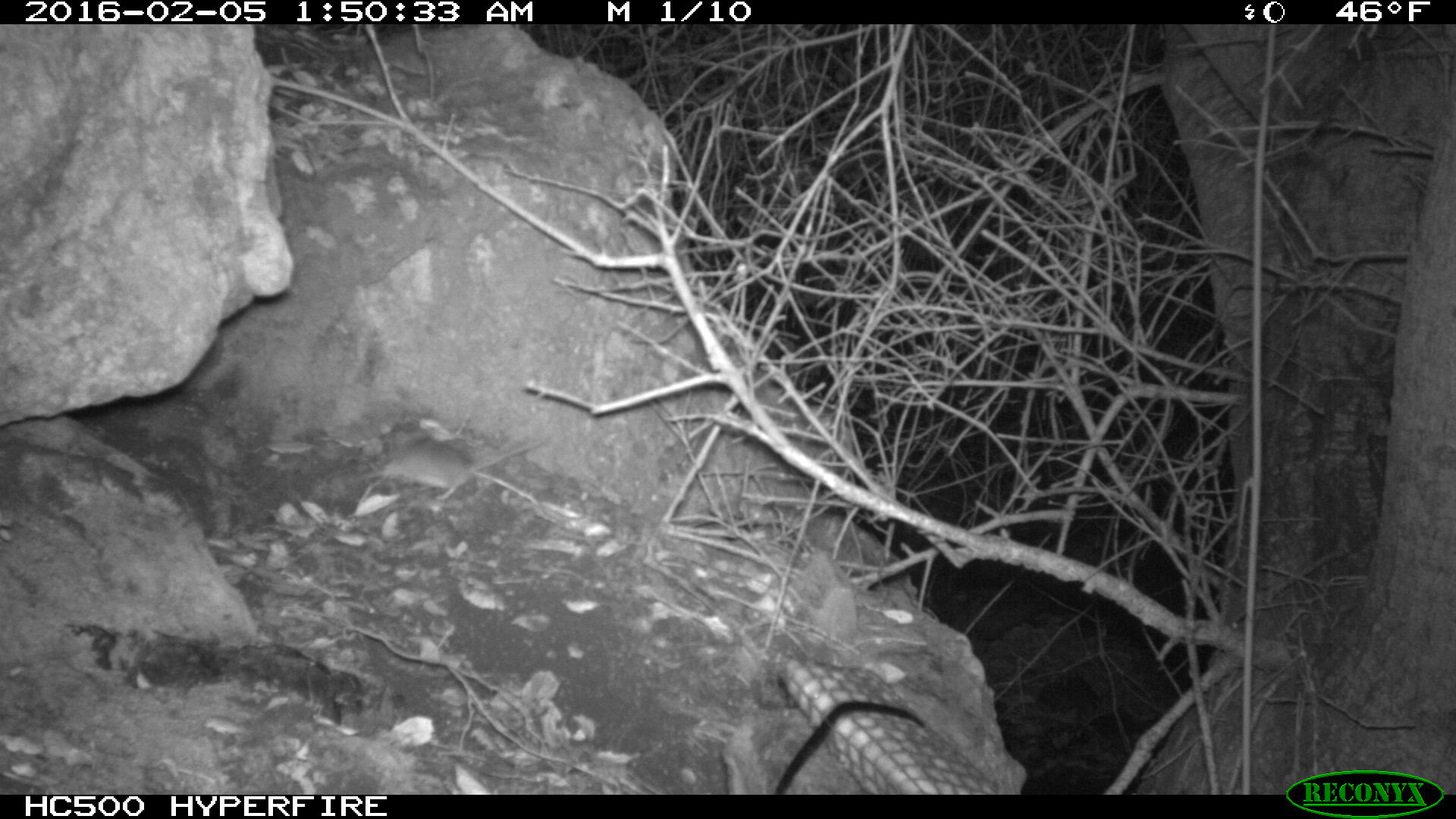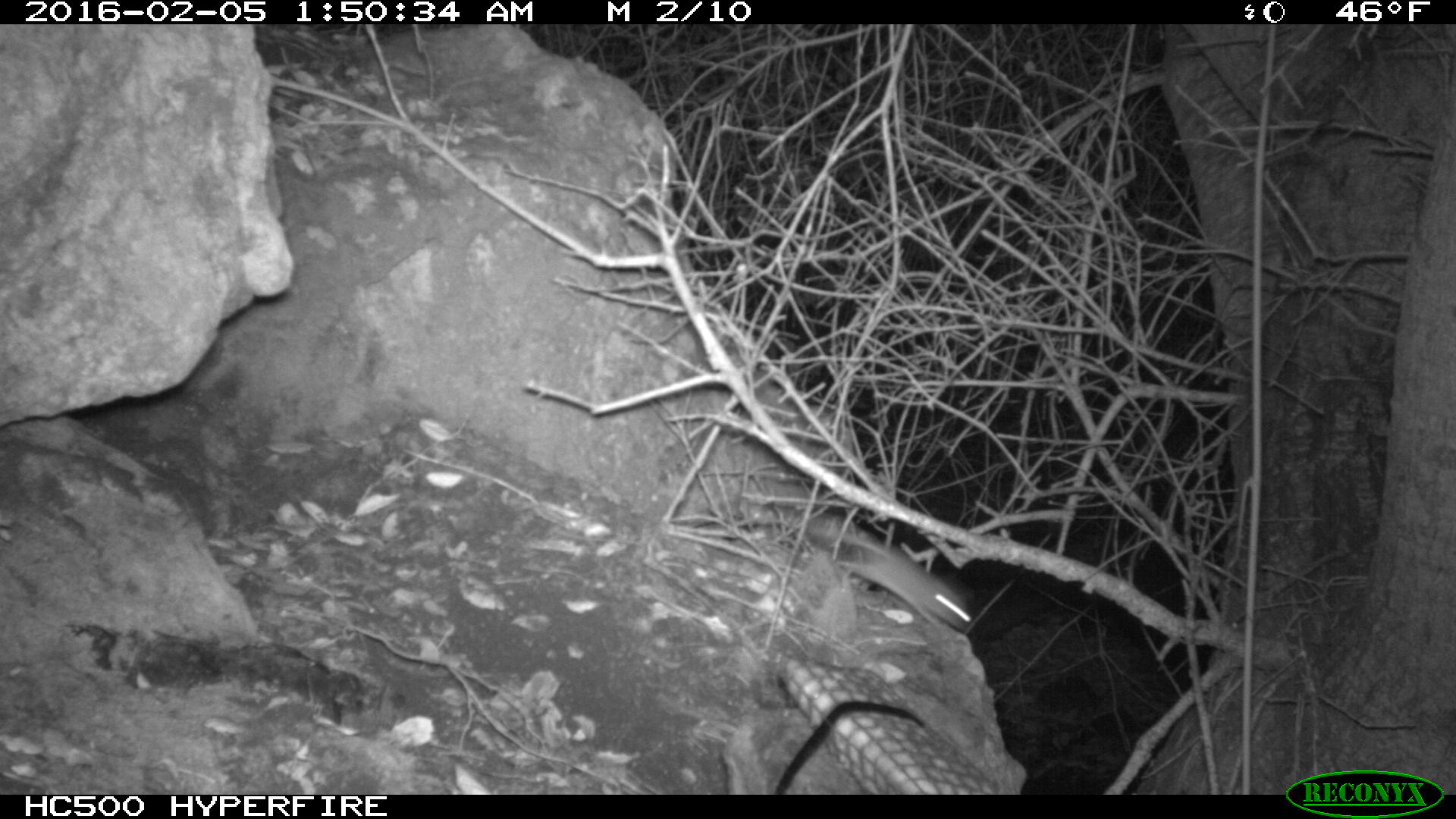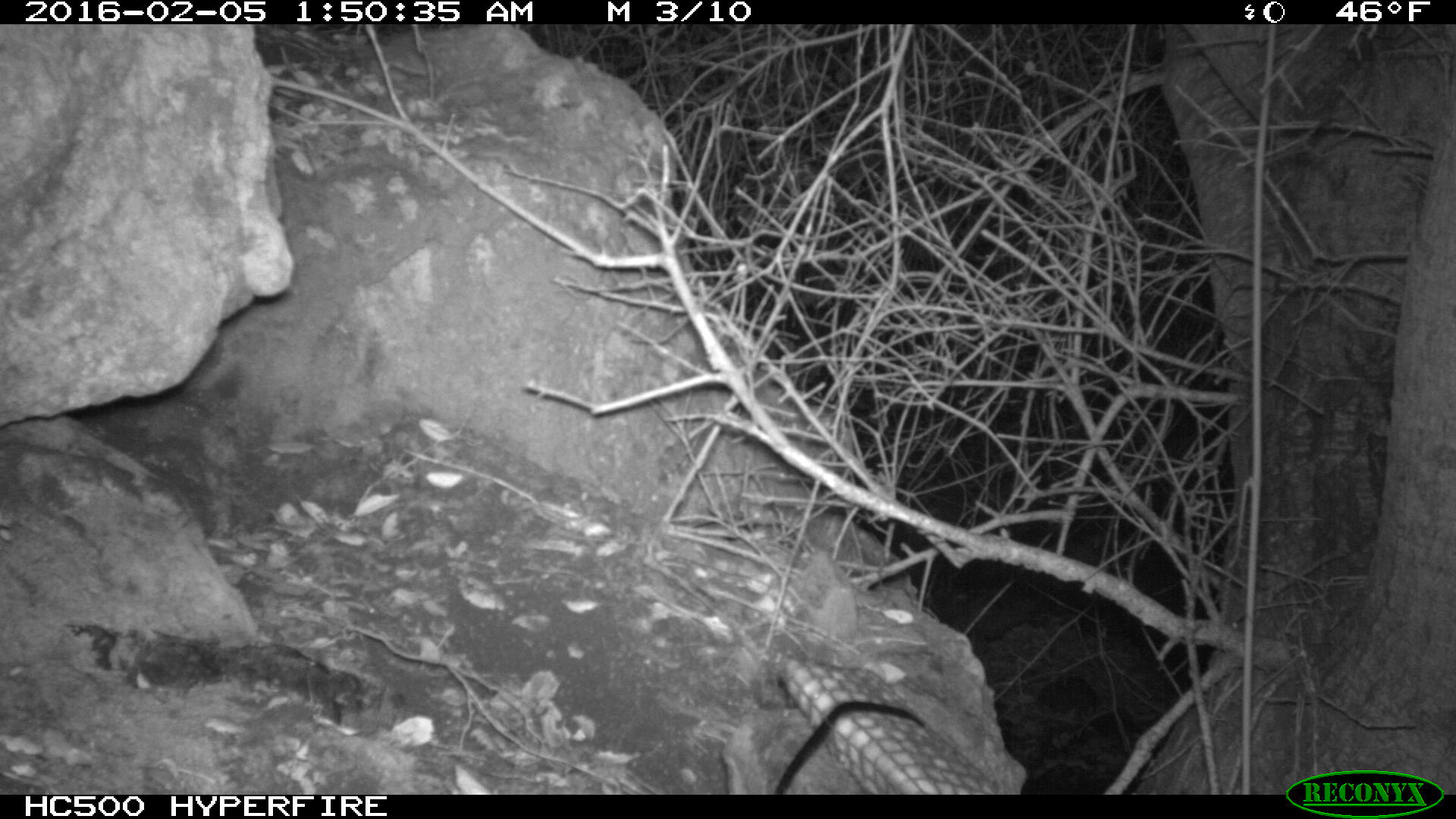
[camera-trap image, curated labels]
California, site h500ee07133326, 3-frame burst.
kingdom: Animalia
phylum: Chordata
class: Mammalia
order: Rodentia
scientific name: Rodentia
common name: rodent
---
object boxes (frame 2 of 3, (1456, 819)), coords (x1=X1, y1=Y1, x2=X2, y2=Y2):
rodent: (x1=805, y1=515, x2=973, y2=632)